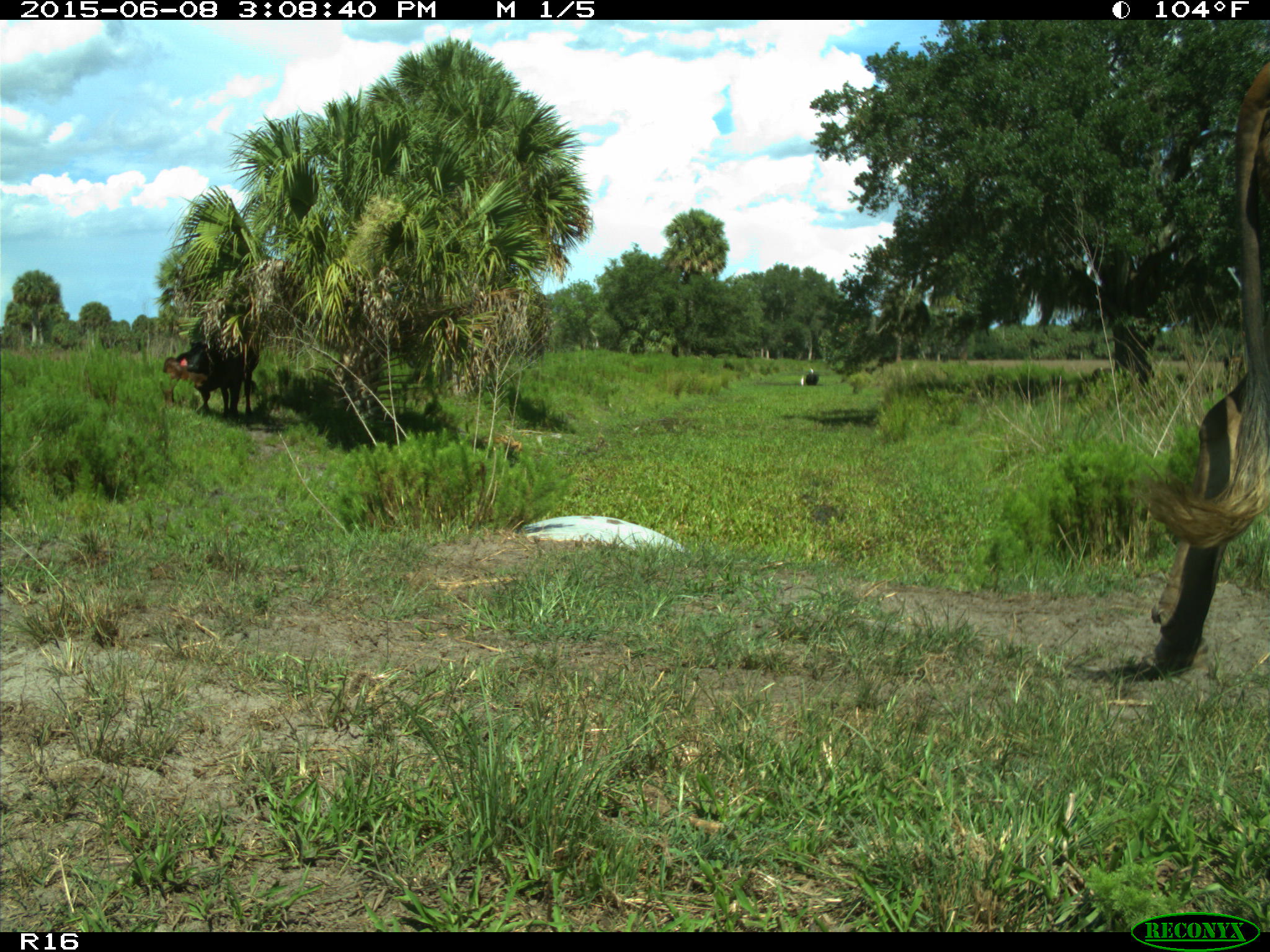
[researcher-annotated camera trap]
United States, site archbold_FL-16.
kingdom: Animalia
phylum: Chordata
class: Mammalia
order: Artiodactyla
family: Bovidae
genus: Bos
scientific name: Bos taurus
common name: domestic cow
Bos taurus (domestic cow).